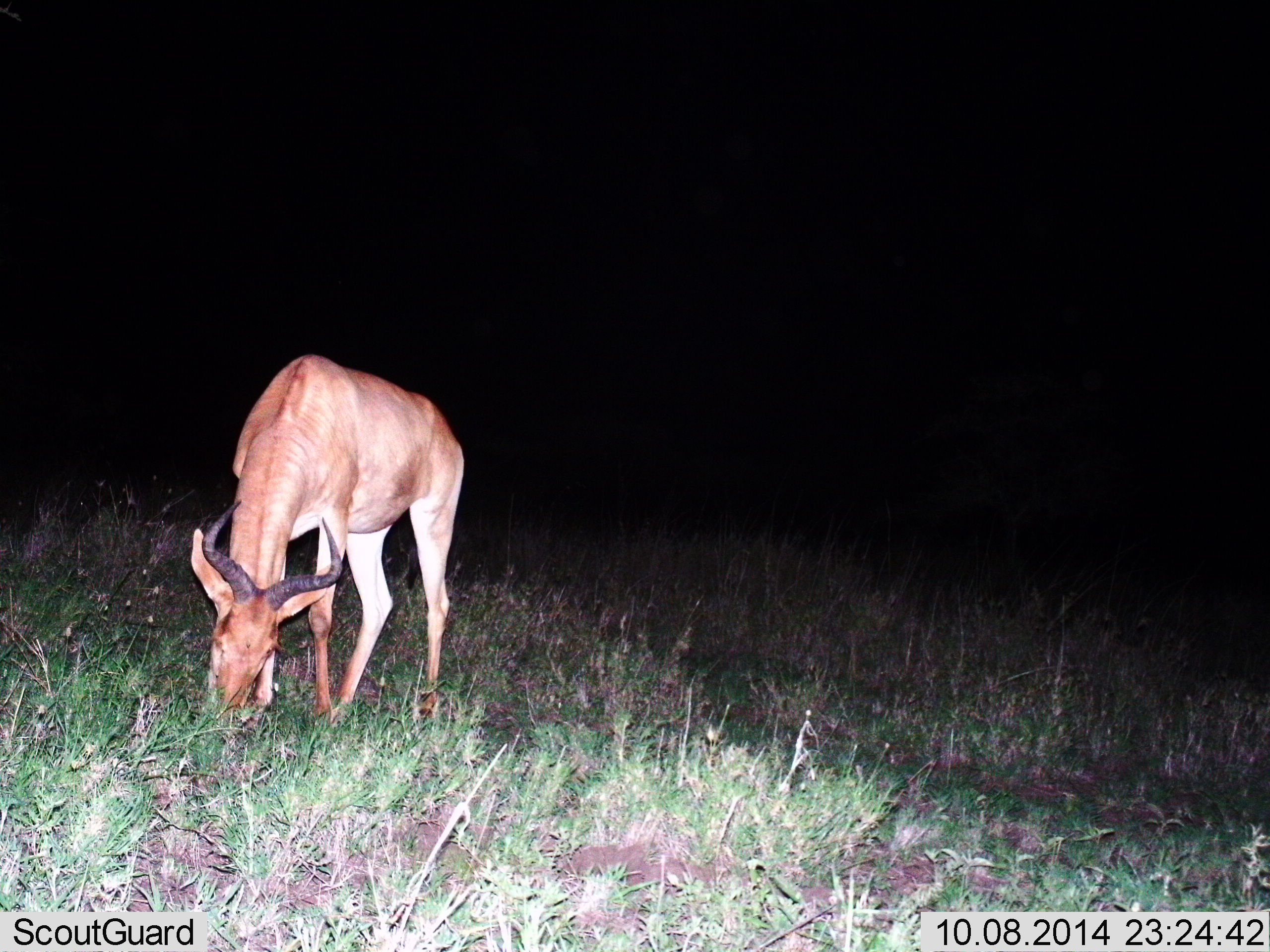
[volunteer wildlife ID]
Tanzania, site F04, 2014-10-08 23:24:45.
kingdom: Animalia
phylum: Chordata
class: Mammalia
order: Artiodactyla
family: Bovidae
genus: Alcelaphus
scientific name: Alcelaphus buselaphus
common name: hartebeest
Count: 1.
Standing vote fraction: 20%.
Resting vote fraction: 0%.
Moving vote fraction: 0%.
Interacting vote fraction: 0%.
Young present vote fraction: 0%.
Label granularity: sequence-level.